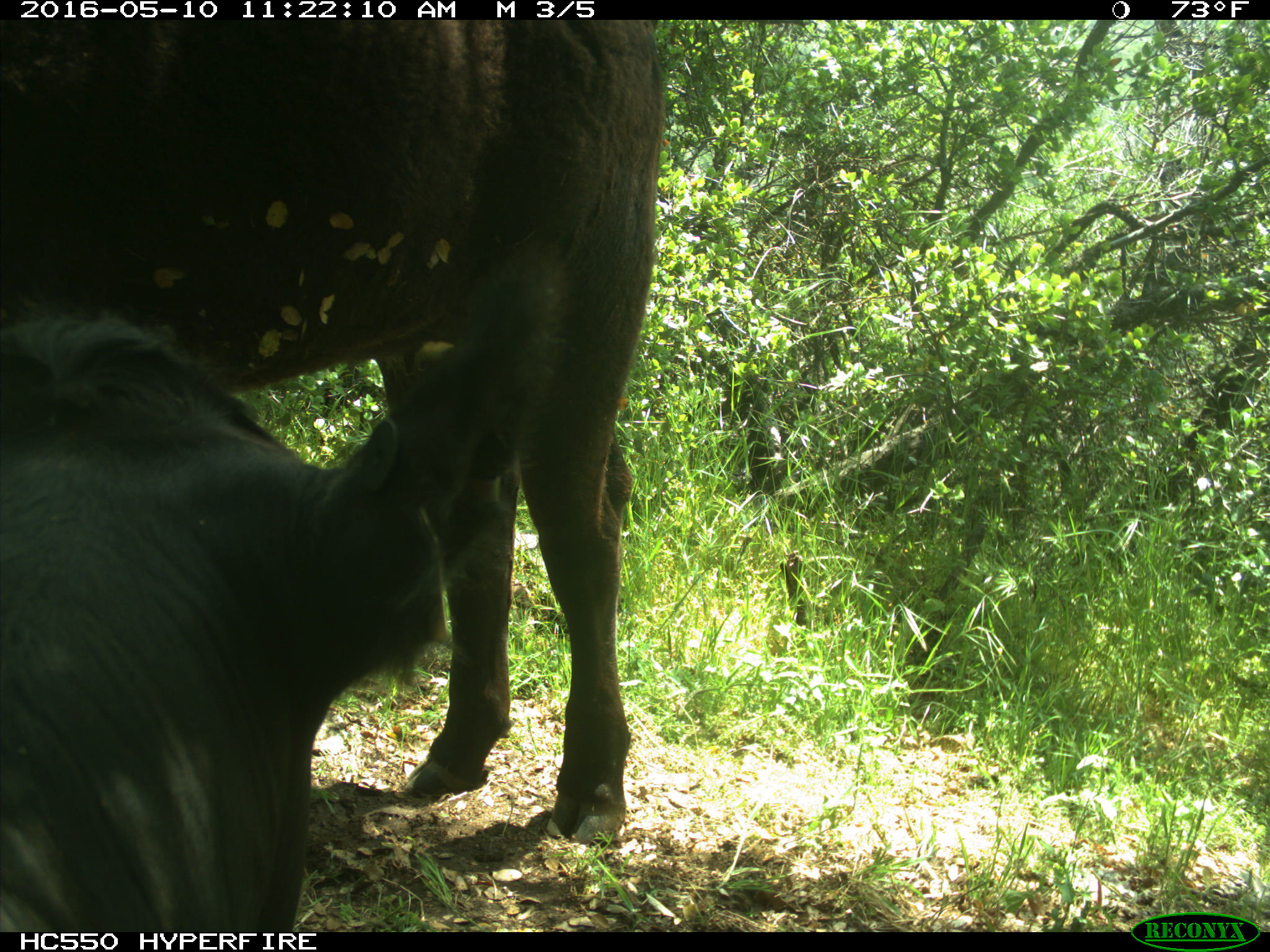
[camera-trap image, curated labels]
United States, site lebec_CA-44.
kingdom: Animalia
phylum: Chordata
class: Mammalia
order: Artiodactyla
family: Bovidae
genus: Bos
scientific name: Bos taurus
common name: domestic cow